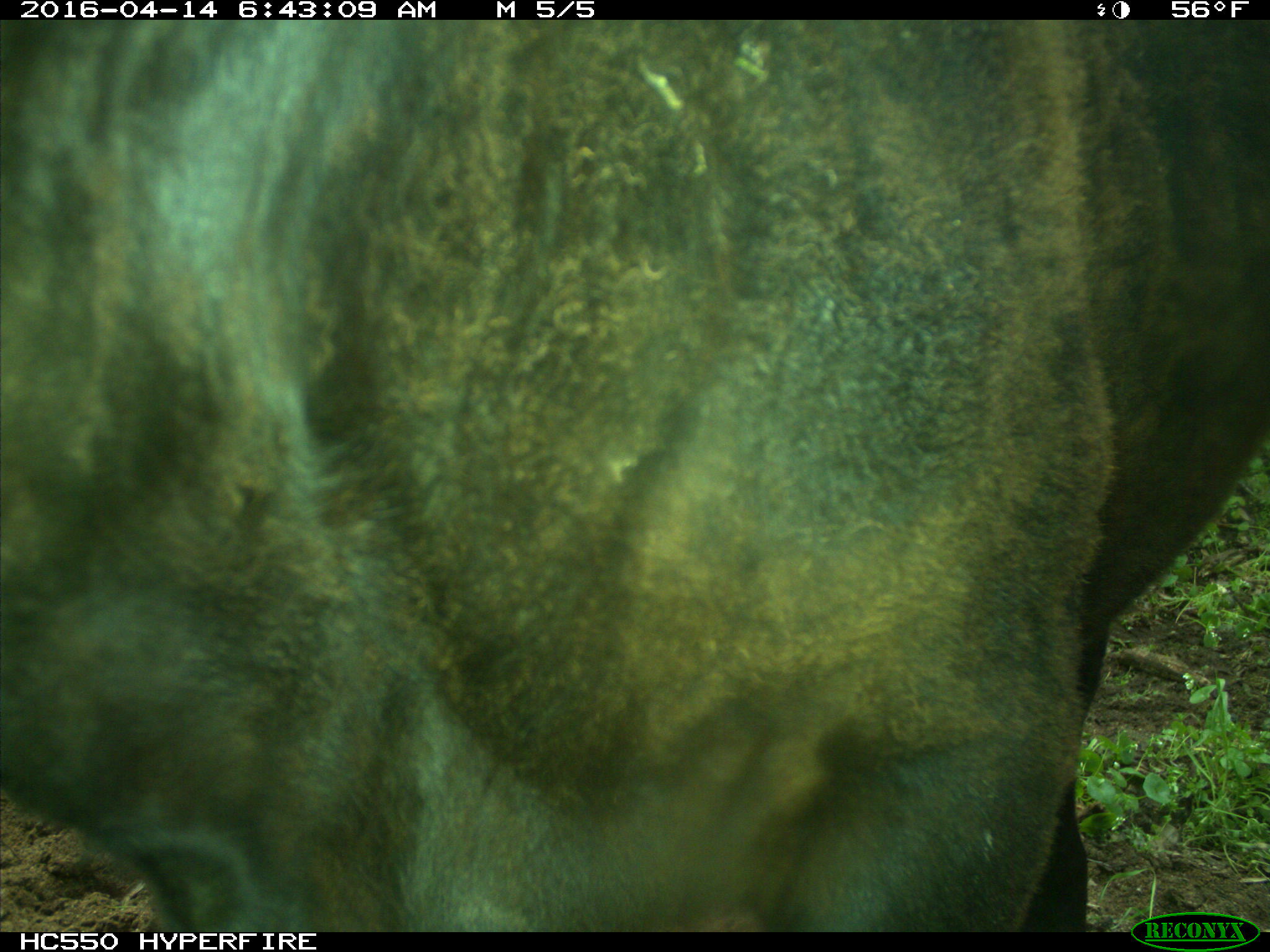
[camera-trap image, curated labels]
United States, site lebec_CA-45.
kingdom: Animalia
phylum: Chordata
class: Mammalia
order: Artiodactyla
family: Bovidae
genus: Bos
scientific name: Bos taurus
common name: domestic cow